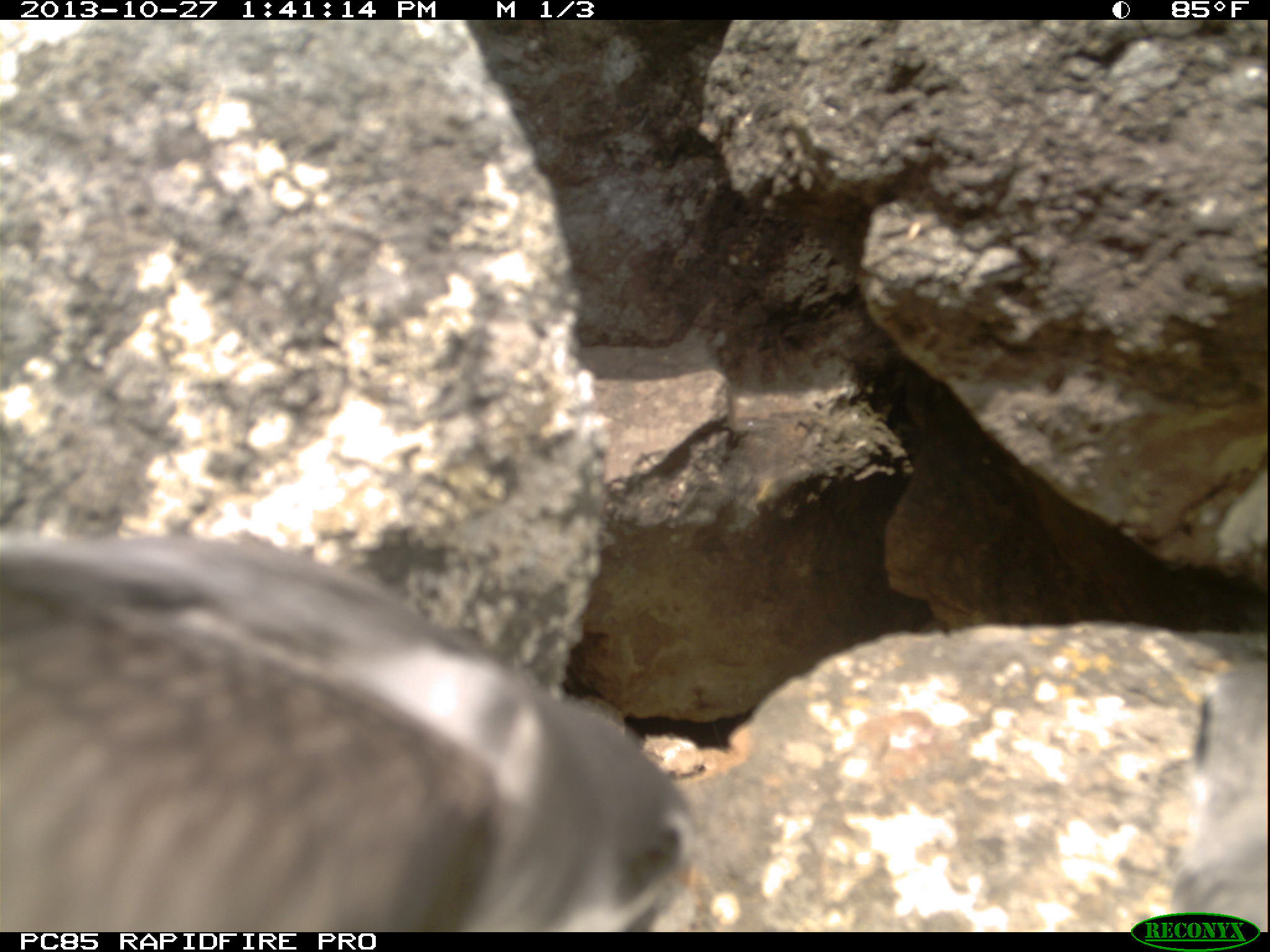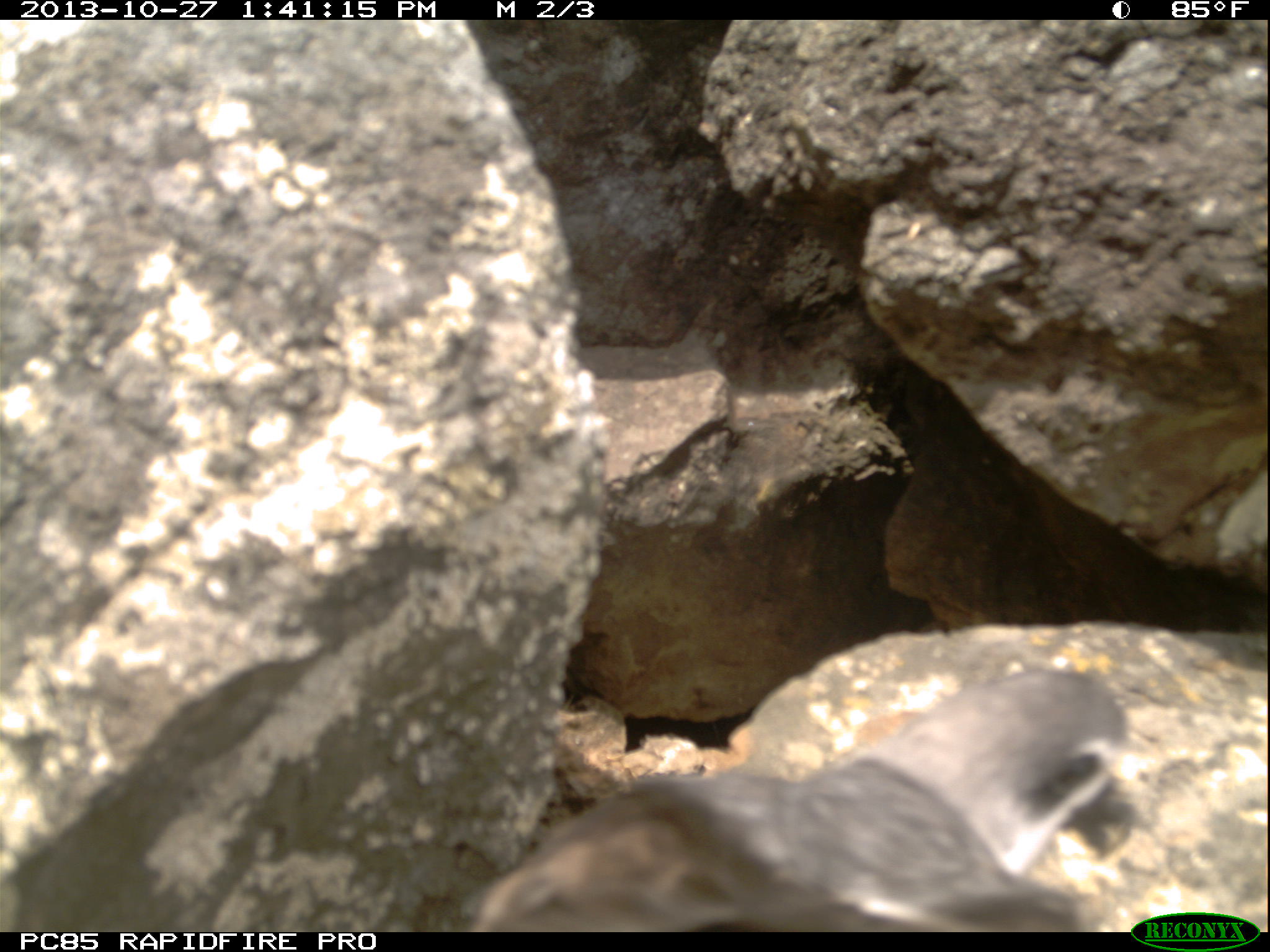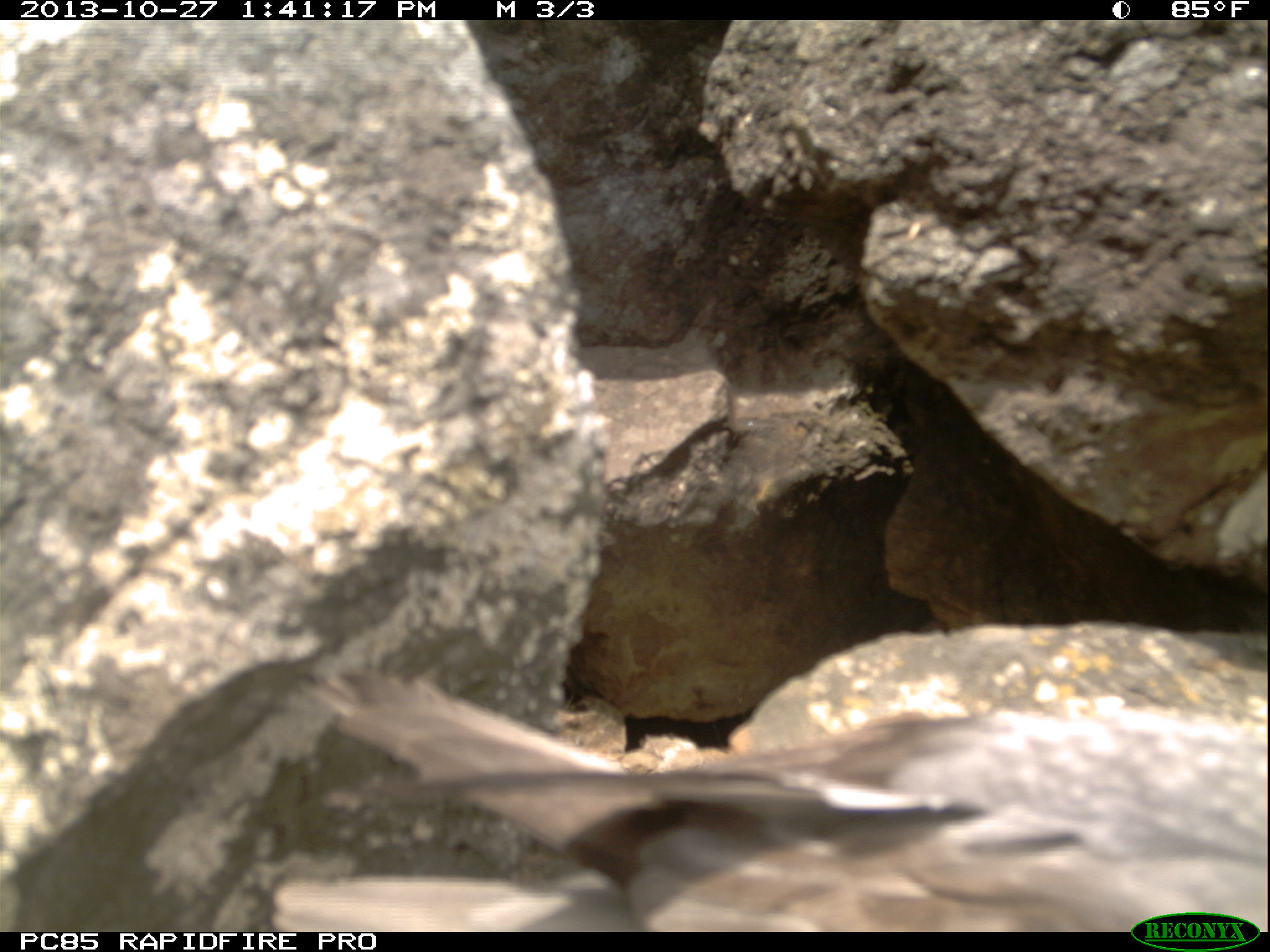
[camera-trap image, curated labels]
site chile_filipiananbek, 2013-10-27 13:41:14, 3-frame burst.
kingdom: Animalia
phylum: Chordata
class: Aves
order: Procellariiformes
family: Procellariidae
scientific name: Procellariidae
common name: petrel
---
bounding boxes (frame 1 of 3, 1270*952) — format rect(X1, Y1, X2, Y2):
petrel: rect(0, 522, 689, 928); rect(1165, 624, 1268, 931)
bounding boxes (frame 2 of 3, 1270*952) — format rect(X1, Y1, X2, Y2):
petrel: rect(463, 650, 1157, 929)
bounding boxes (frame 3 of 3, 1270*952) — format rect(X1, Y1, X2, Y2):
petrel: rect(316, 616, 1254, 934)